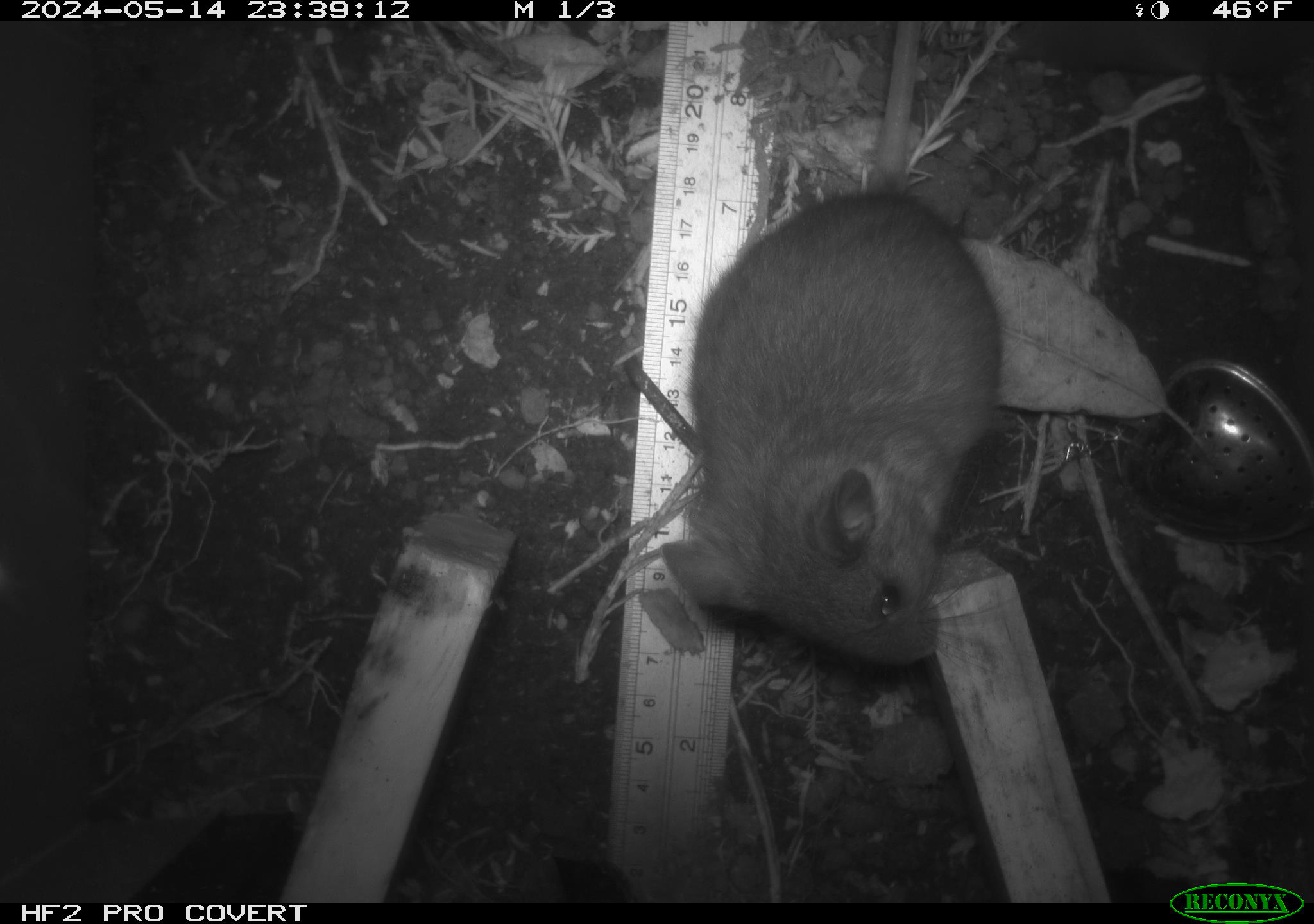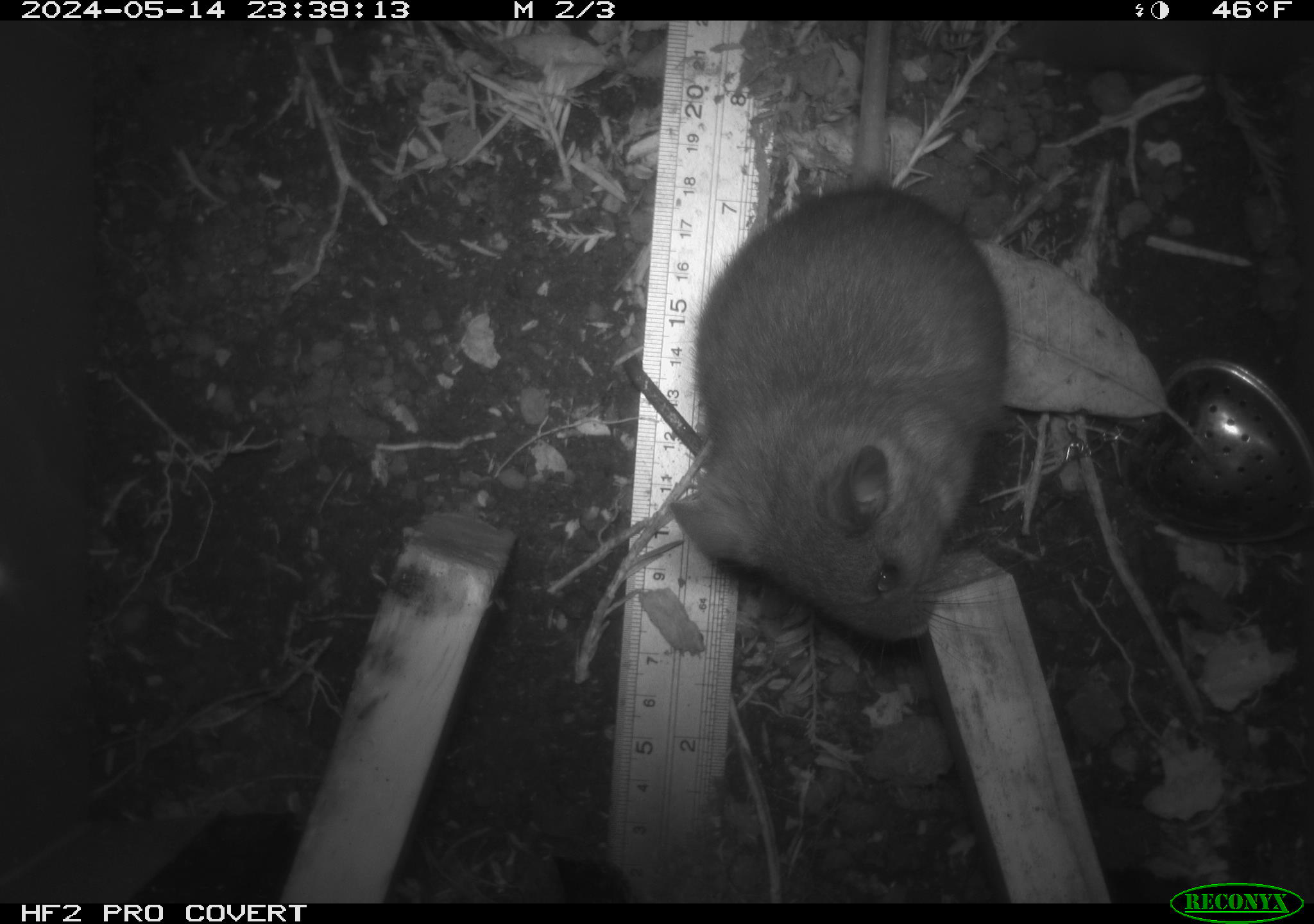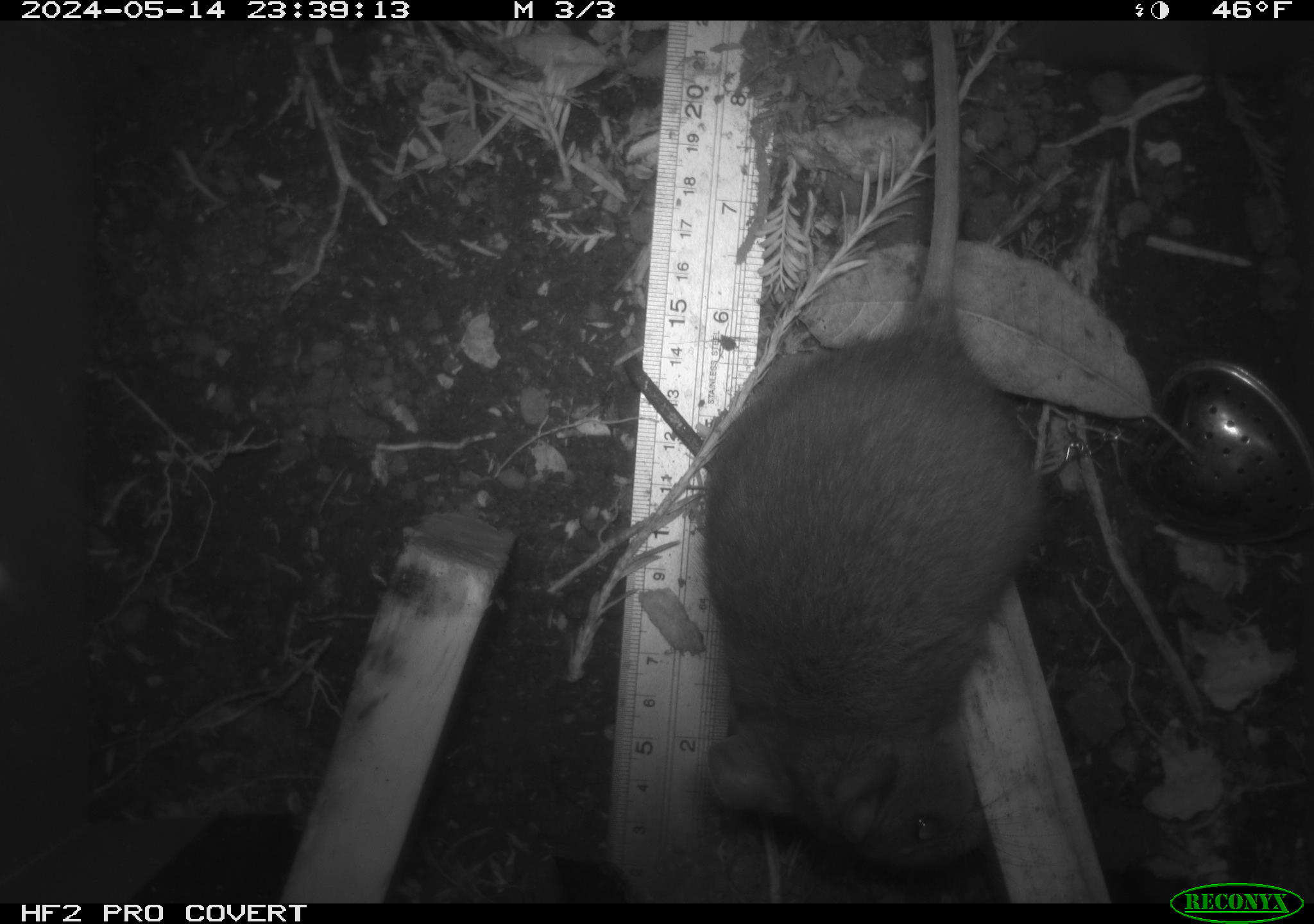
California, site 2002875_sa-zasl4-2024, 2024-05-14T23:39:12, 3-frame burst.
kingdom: Animalia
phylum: Chordata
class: Mammalia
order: Rodentia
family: Cricetidae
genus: Neotoma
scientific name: Neotoma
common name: pack rat or woodrat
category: neotoma species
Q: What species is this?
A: Neotoma species (pack rat or woodrat) (Neotoma).